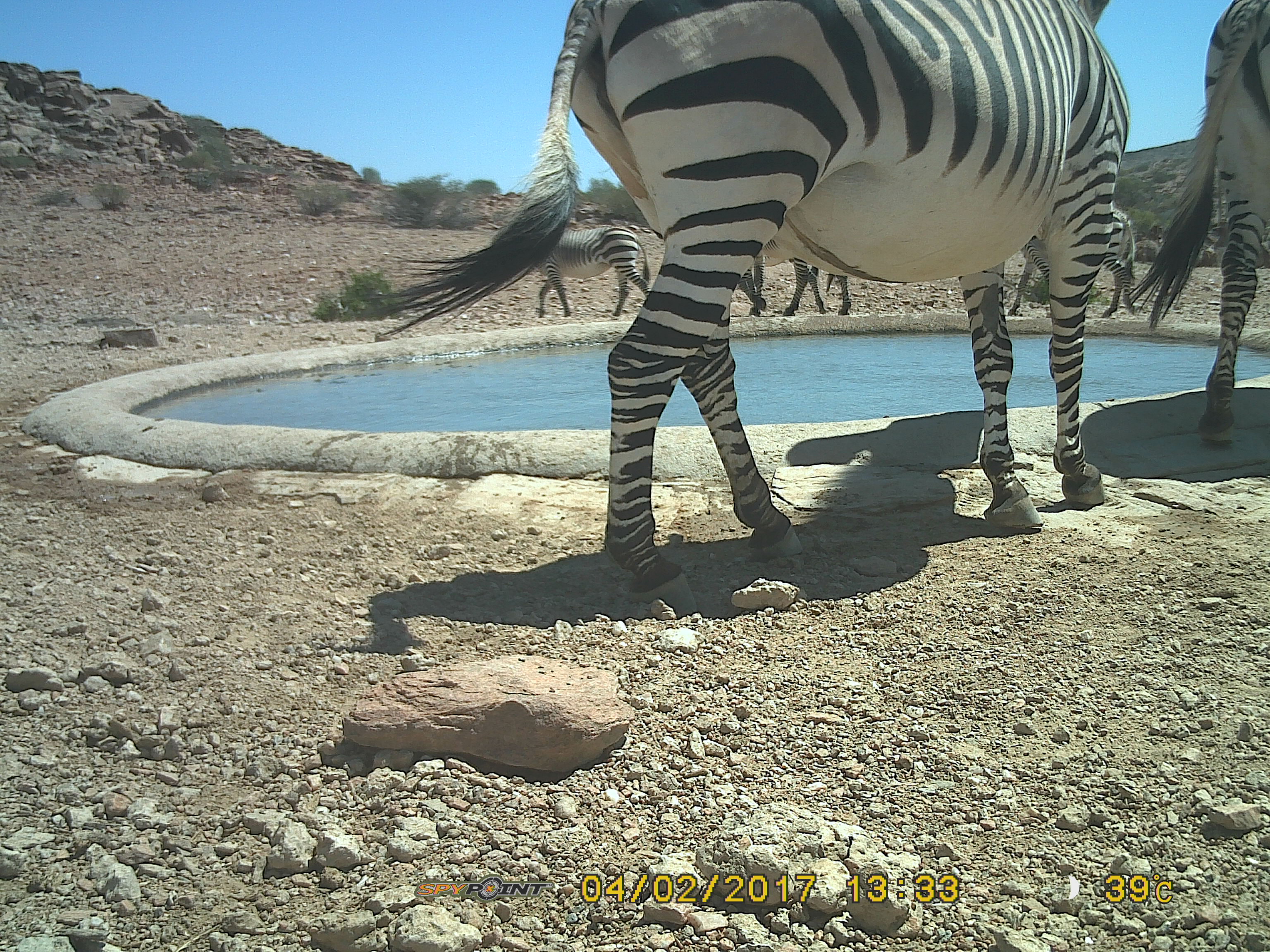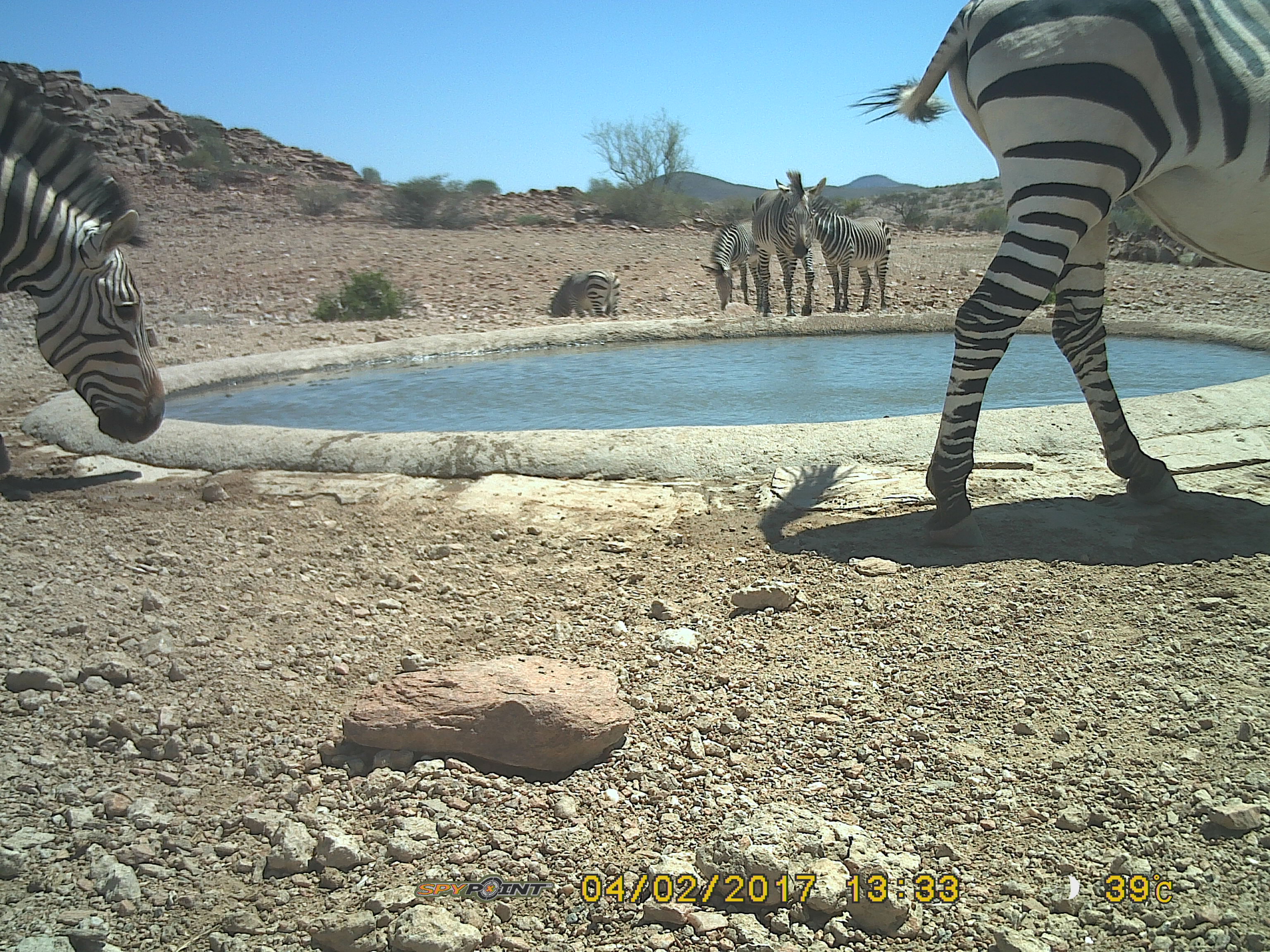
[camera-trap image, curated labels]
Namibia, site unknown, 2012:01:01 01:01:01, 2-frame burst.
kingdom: Animalia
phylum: Chordata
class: Mammalia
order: Perissodactyla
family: Equidae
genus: Equus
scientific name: Equus zebra hartmannae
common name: hartmann's mountain zebra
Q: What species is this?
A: Equus zebra hartmannae (hartmann's mountain zebra).